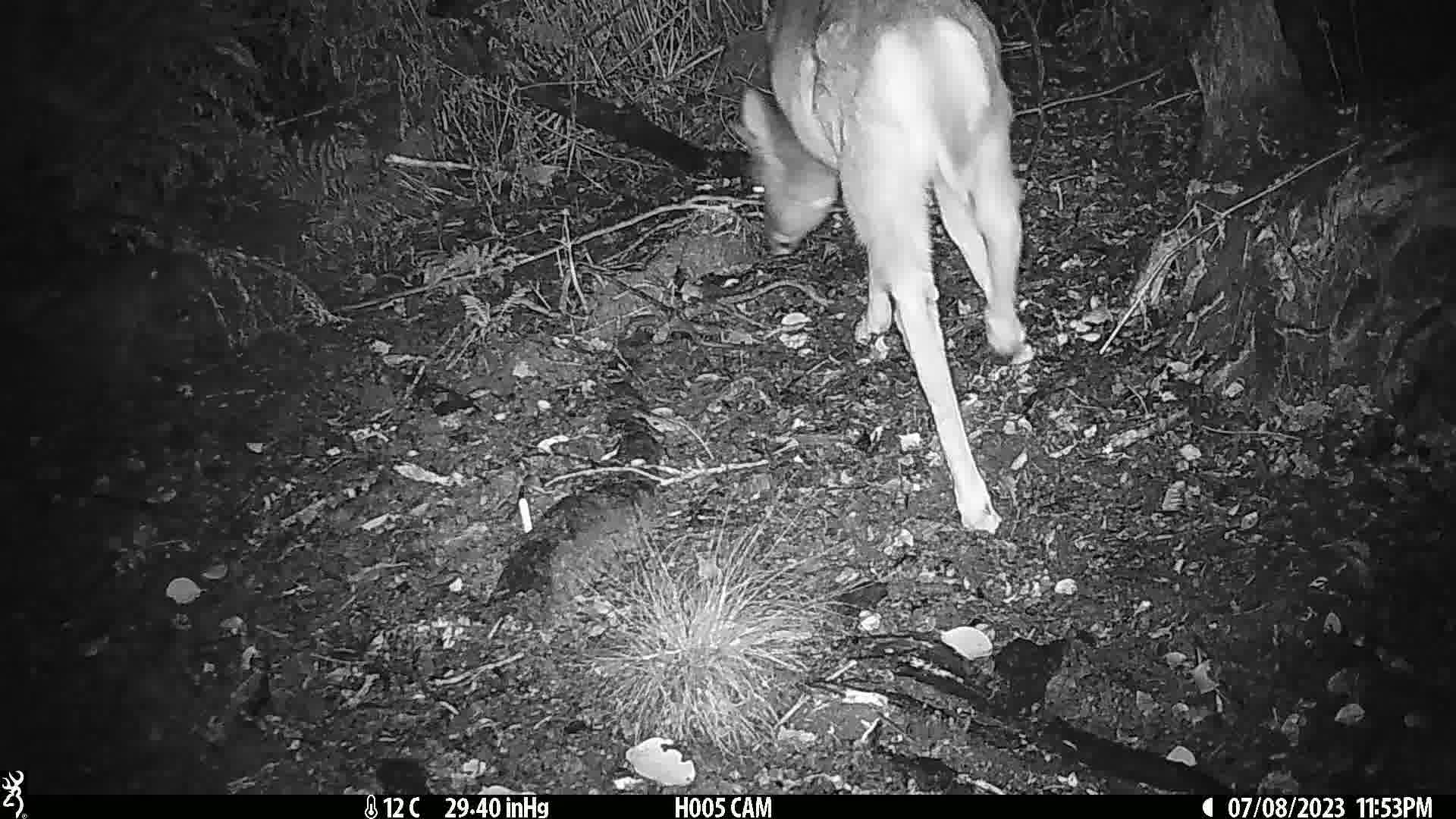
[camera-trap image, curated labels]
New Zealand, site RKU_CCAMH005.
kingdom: Animalia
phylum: Chordata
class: Mammalia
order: Artiodactyla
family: Cervidae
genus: Odocoileus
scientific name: Odocoileus virginianus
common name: white-tailed deer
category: white tailed deer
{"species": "white tailed deer (white-tailed deer) (Odocoileus virginianus)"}